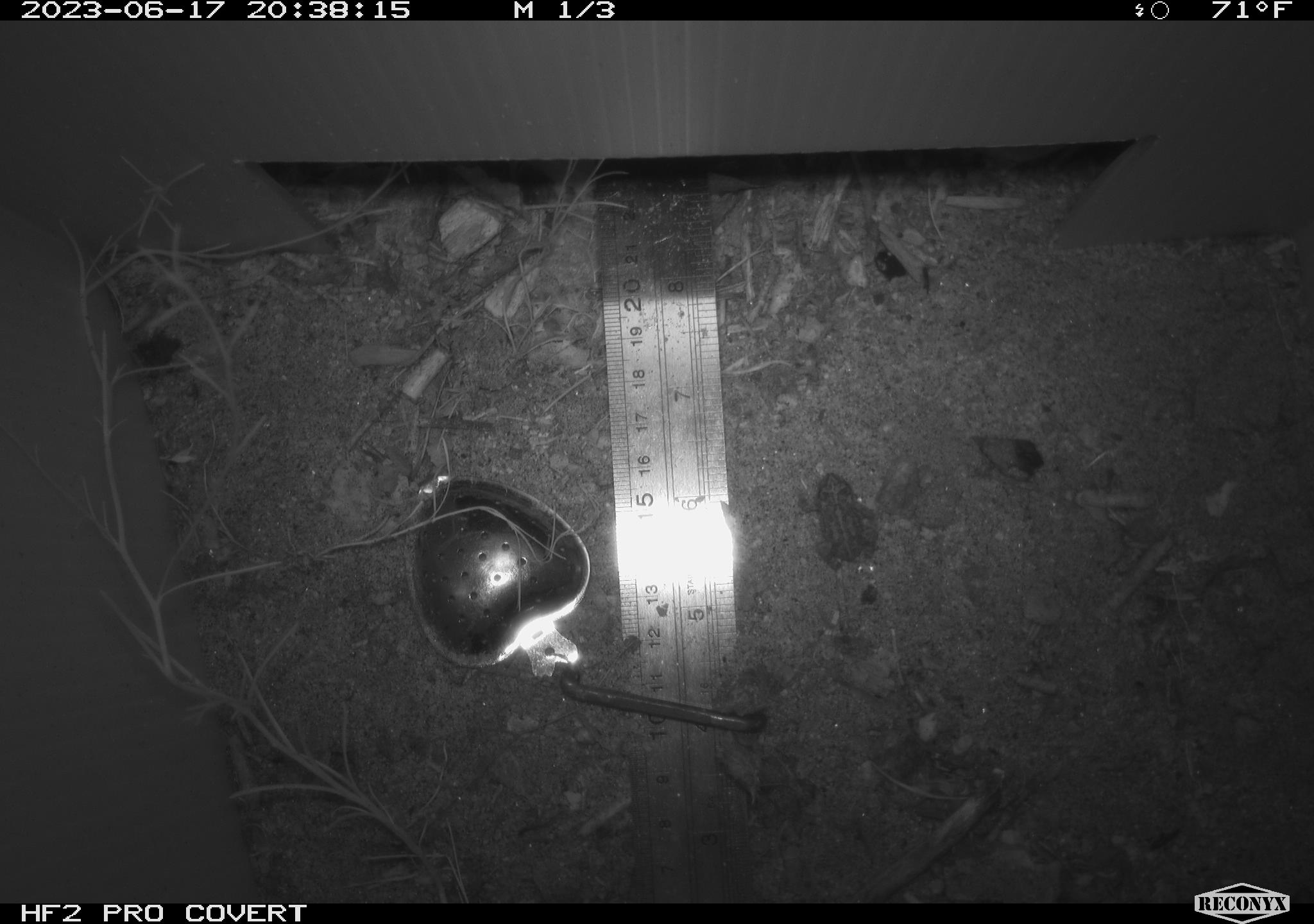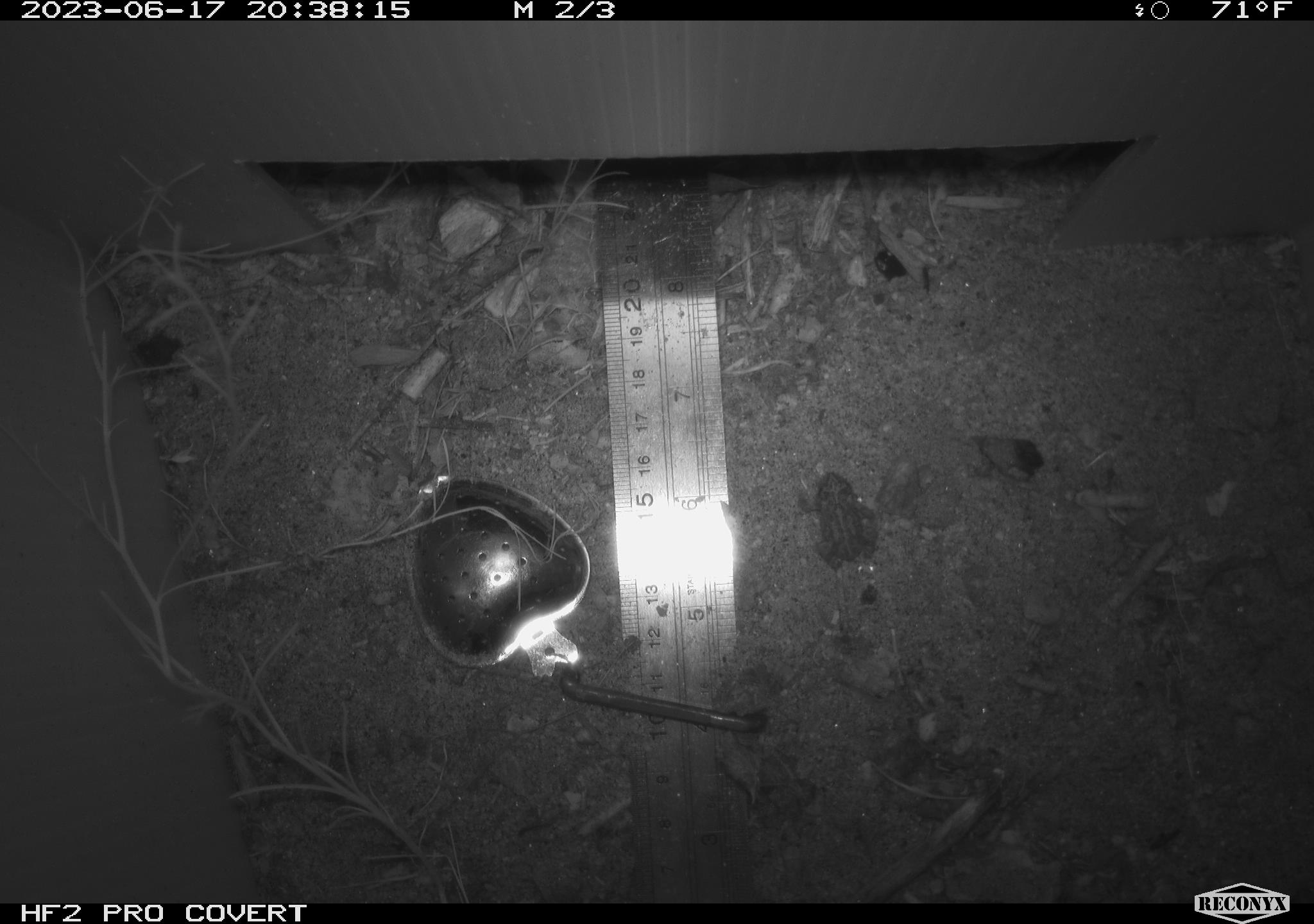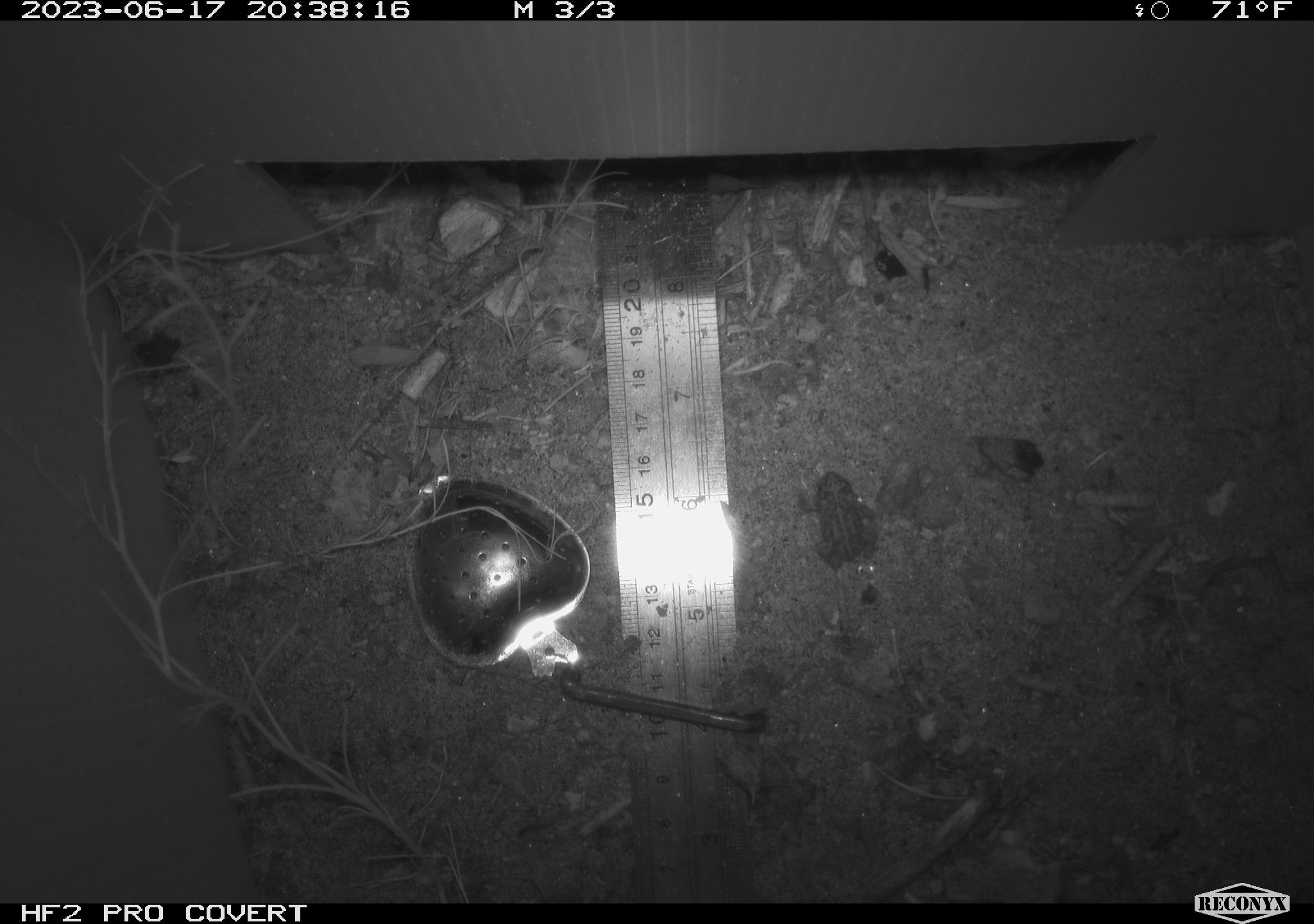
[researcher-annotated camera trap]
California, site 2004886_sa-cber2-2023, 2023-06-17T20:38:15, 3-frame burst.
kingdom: Animalia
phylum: Chordata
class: Amphibia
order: Anura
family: Bufonidae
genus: Anaxyrus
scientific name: Anaxyrus boreas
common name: western toad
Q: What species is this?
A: Western toad (Anaxyrus boreas).